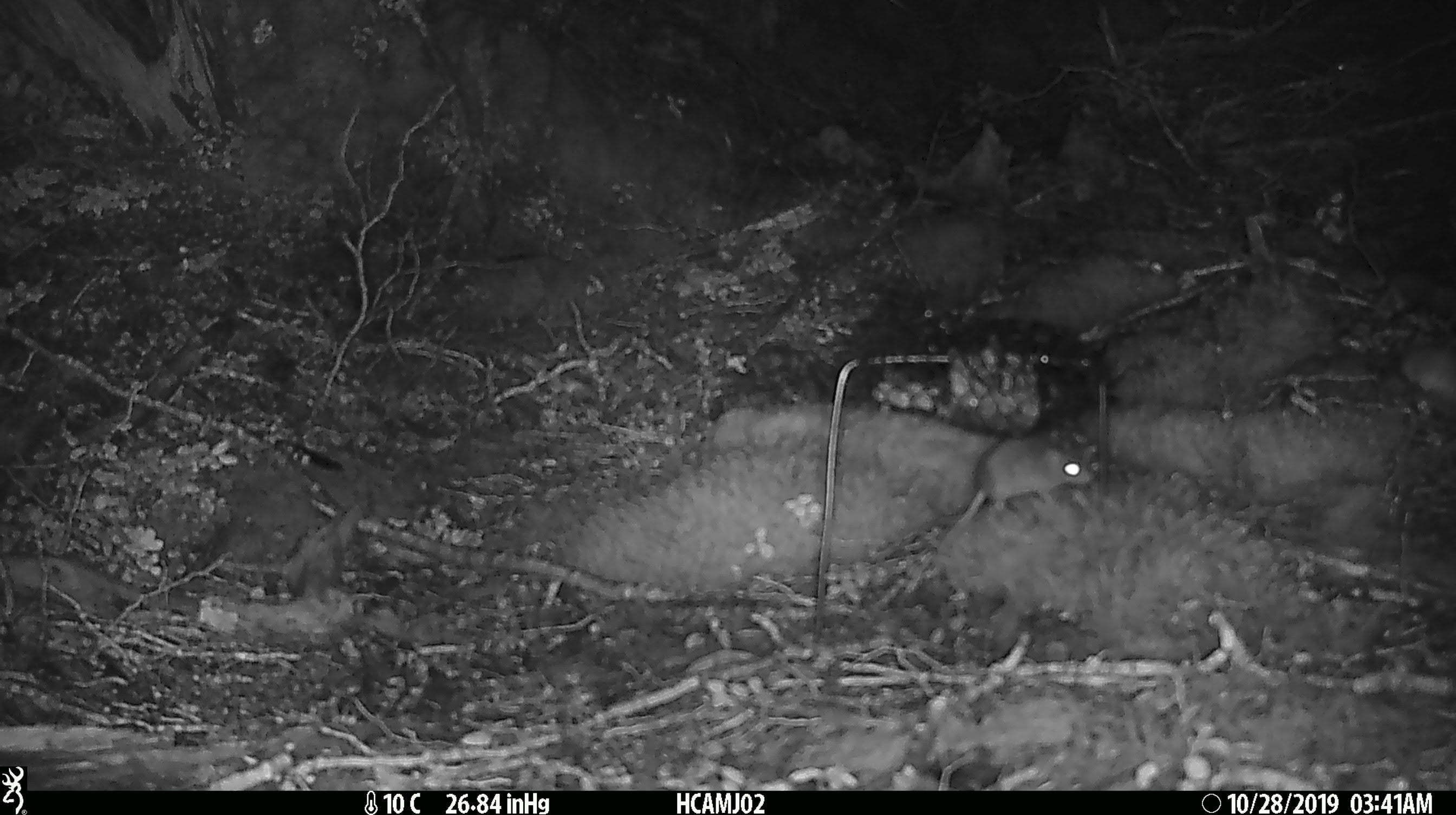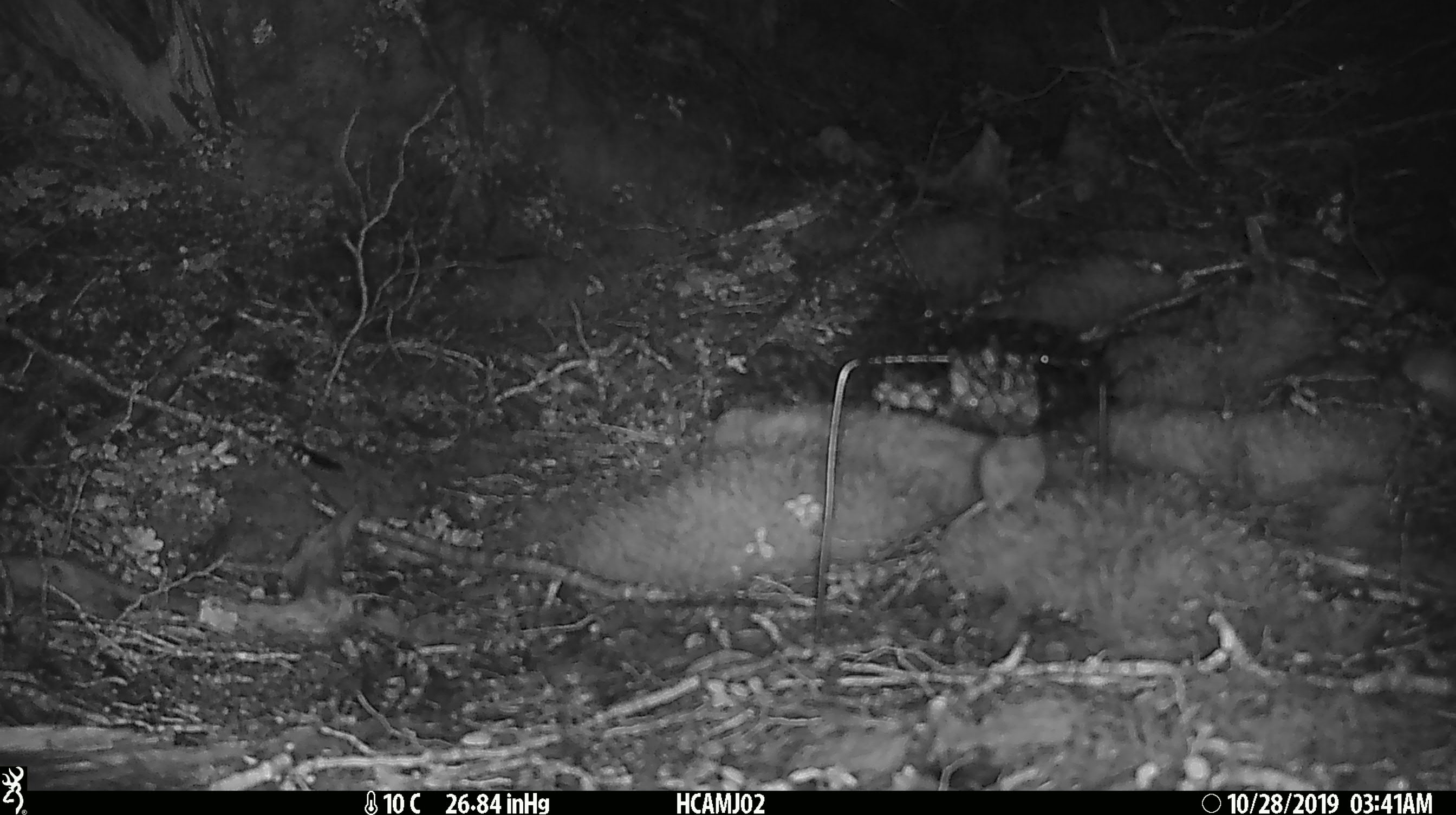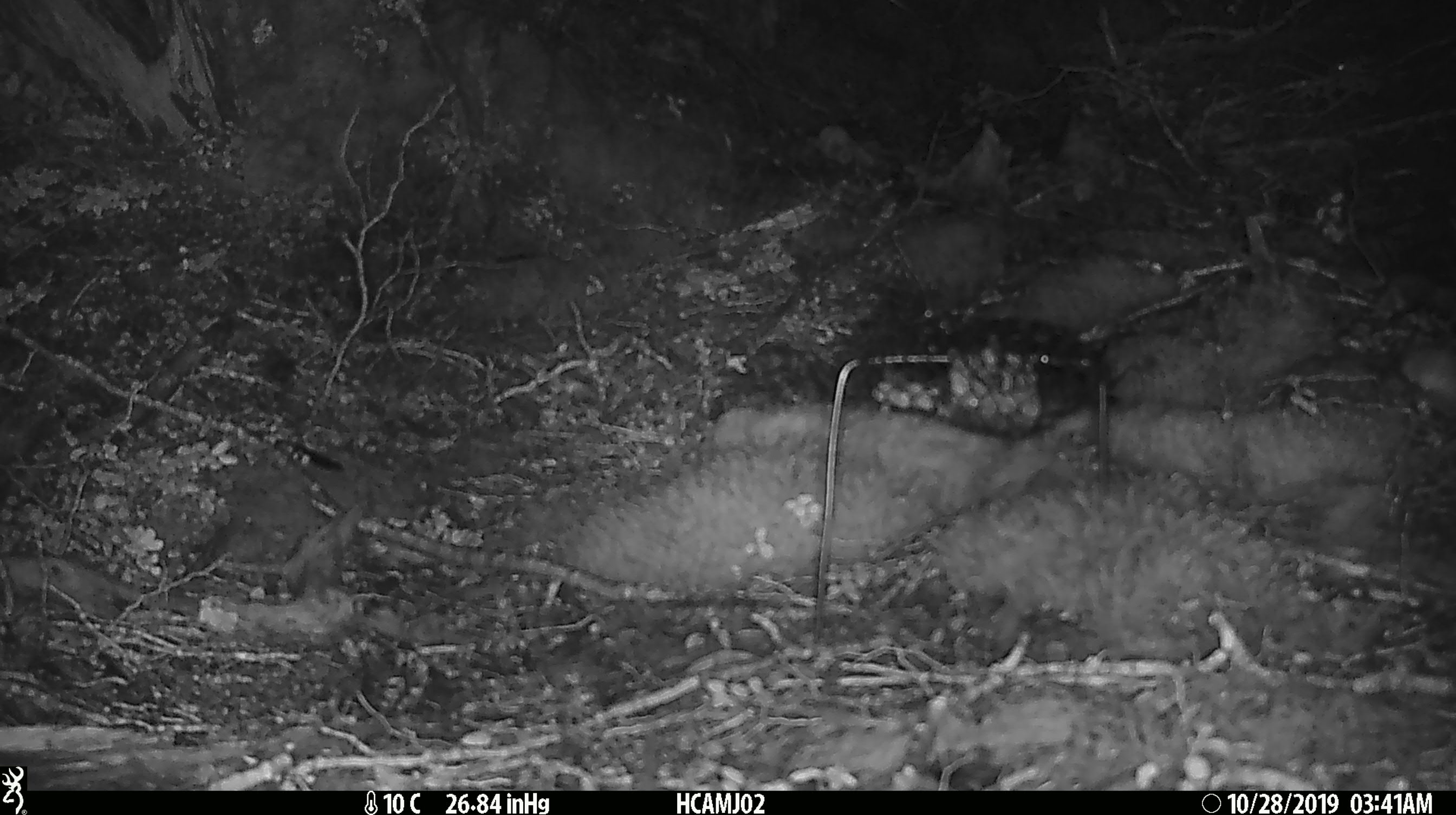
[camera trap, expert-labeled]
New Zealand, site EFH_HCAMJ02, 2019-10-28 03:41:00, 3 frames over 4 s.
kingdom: Animalia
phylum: Chordata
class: Mammalia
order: Rodentia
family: Muridae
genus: Mus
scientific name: Mus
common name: mouse